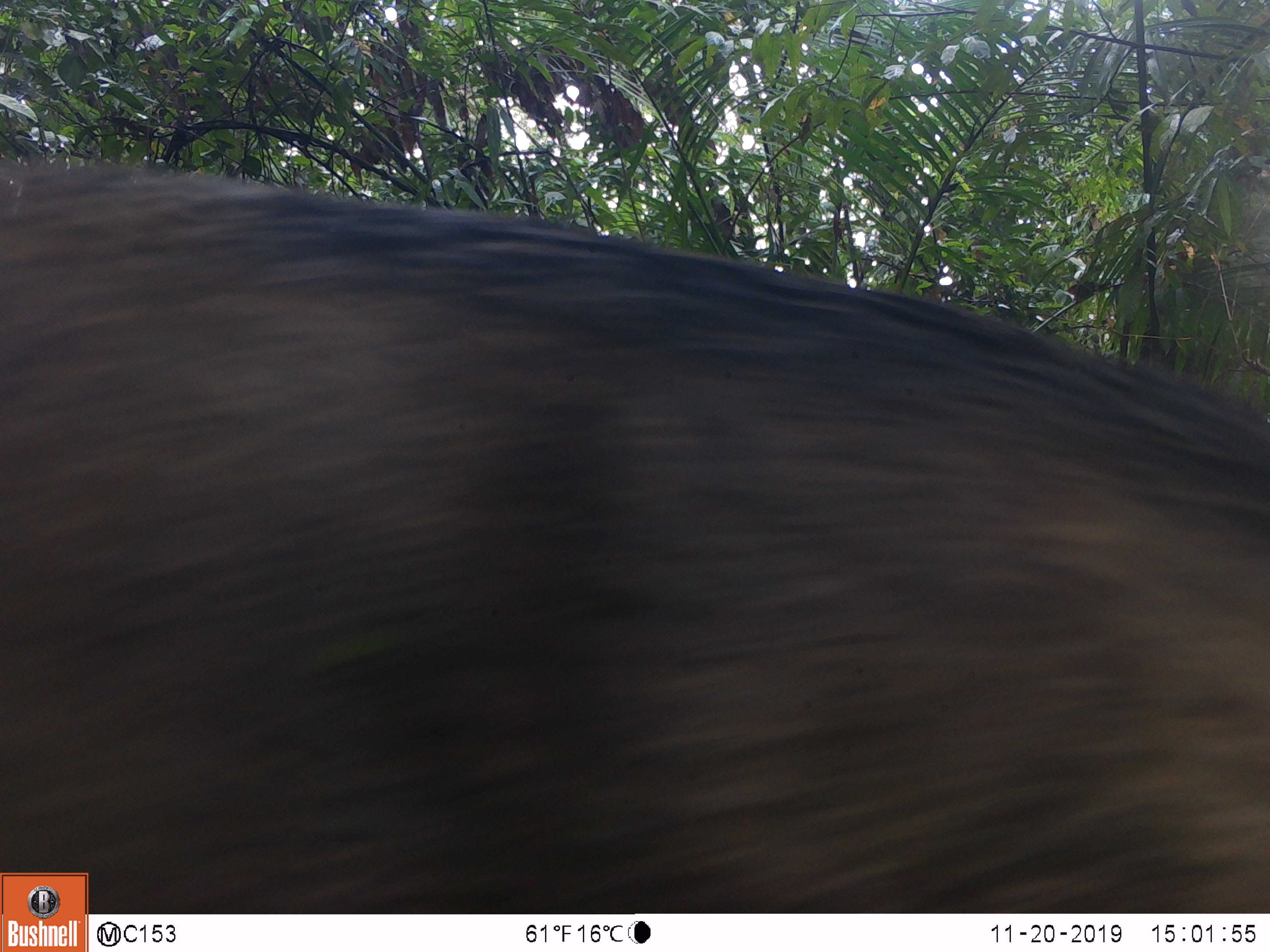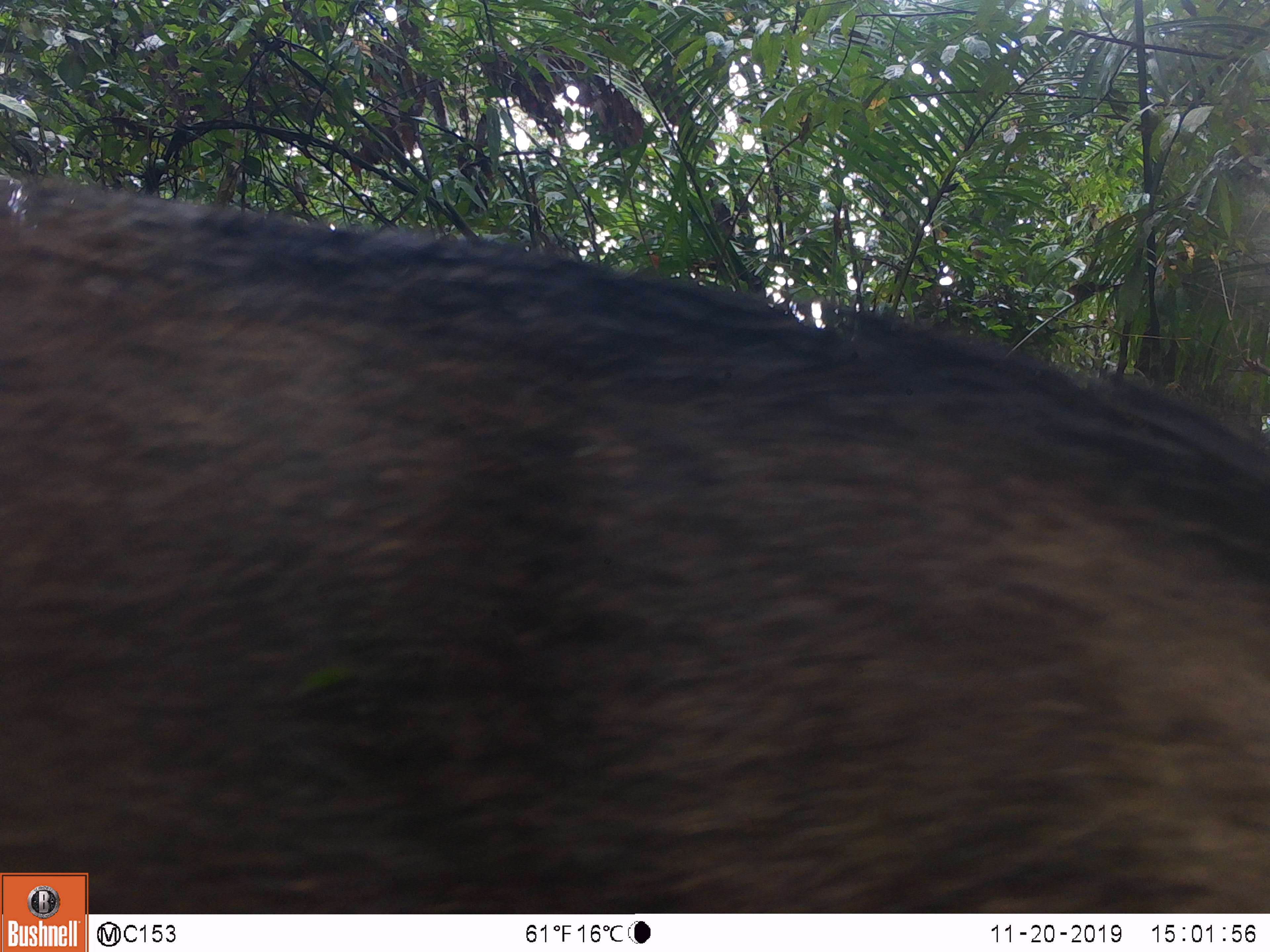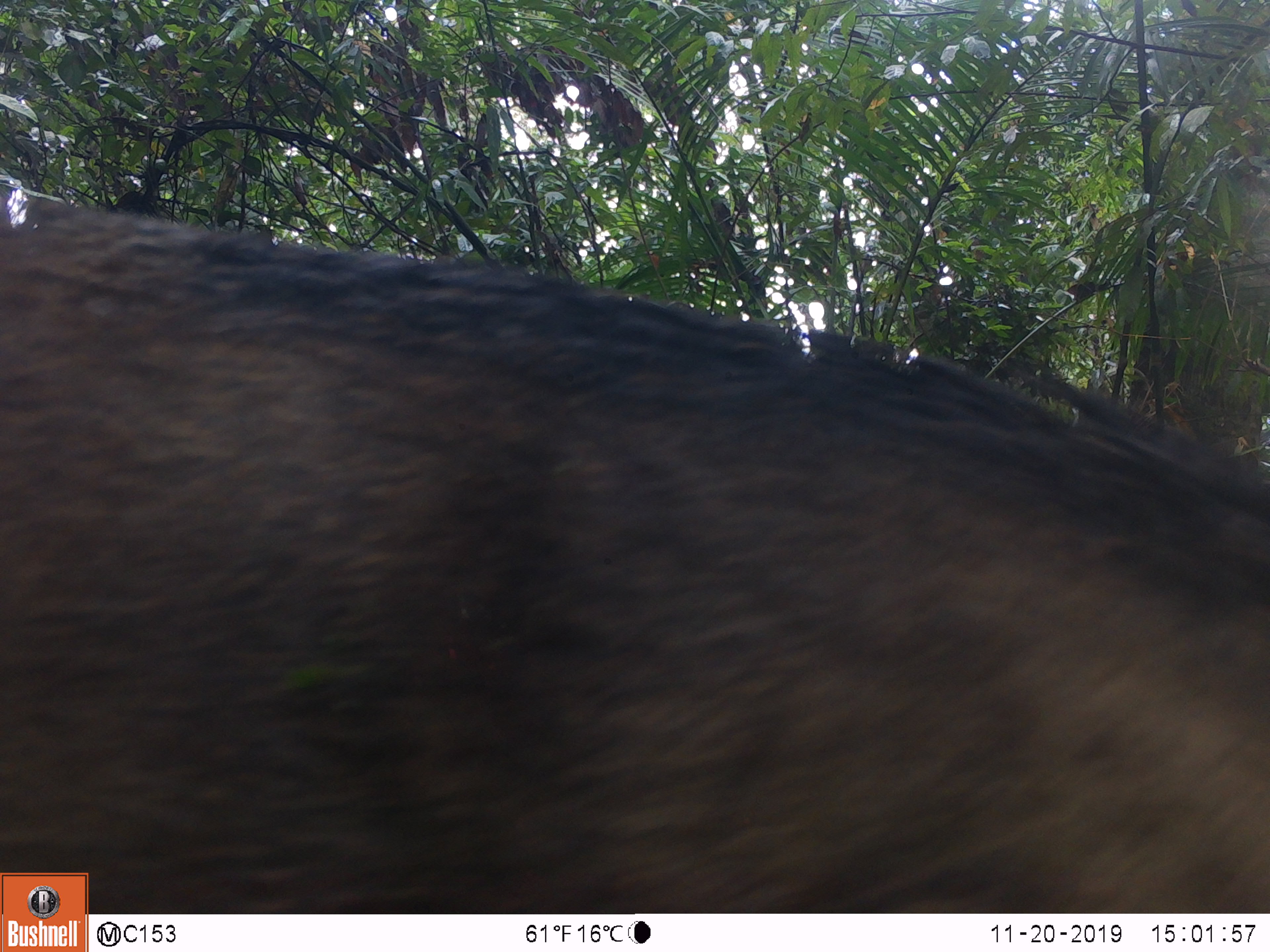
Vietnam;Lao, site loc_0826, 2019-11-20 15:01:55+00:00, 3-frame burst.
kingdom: Animalia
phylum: Chordata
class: Mammalia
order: Artiodactyla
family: Suidae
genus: Sus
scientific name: Sus scrofa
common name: eurasian wild pig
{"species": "eurasian wild pig (Sus scrofa)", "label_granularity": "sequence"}